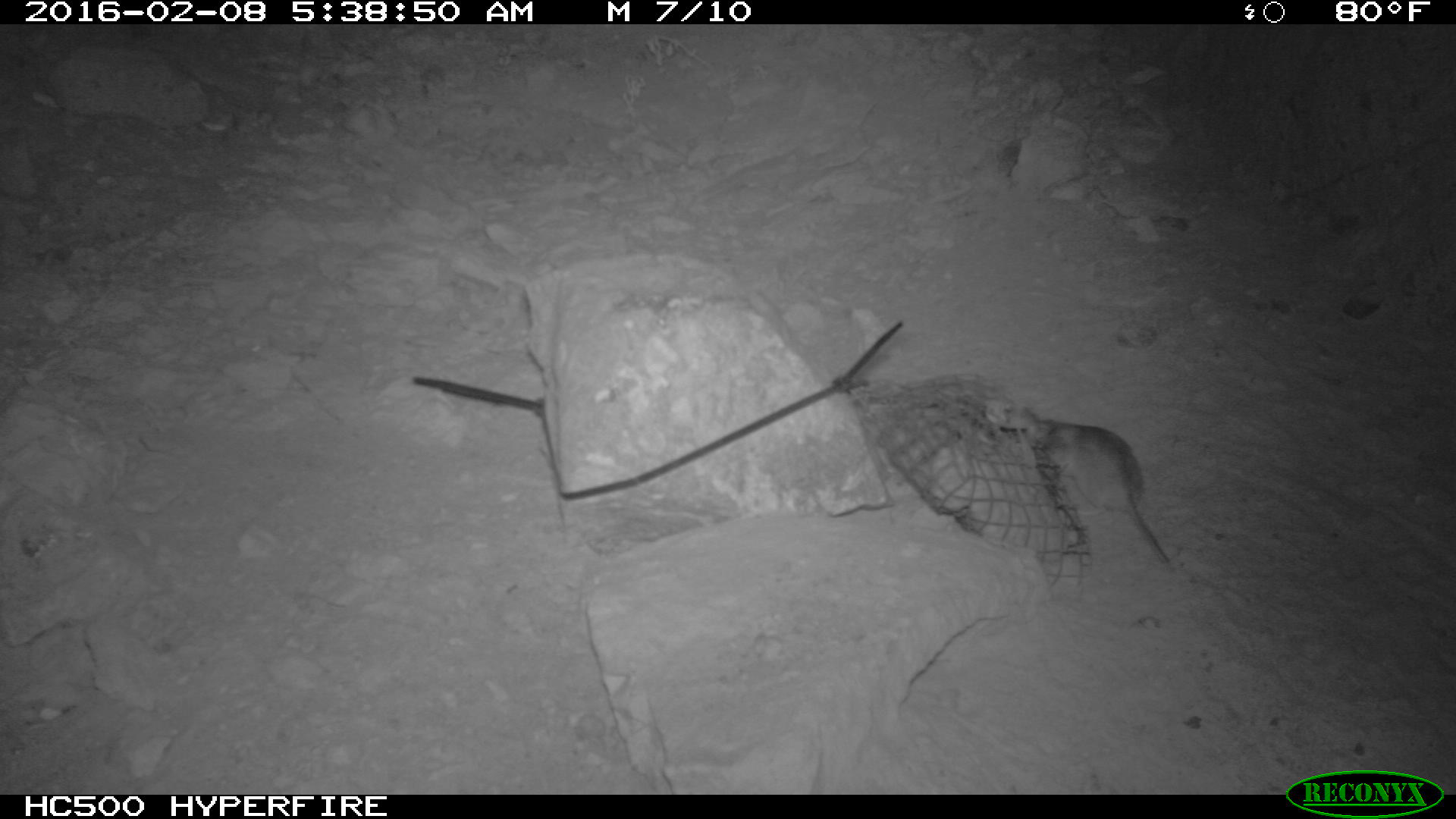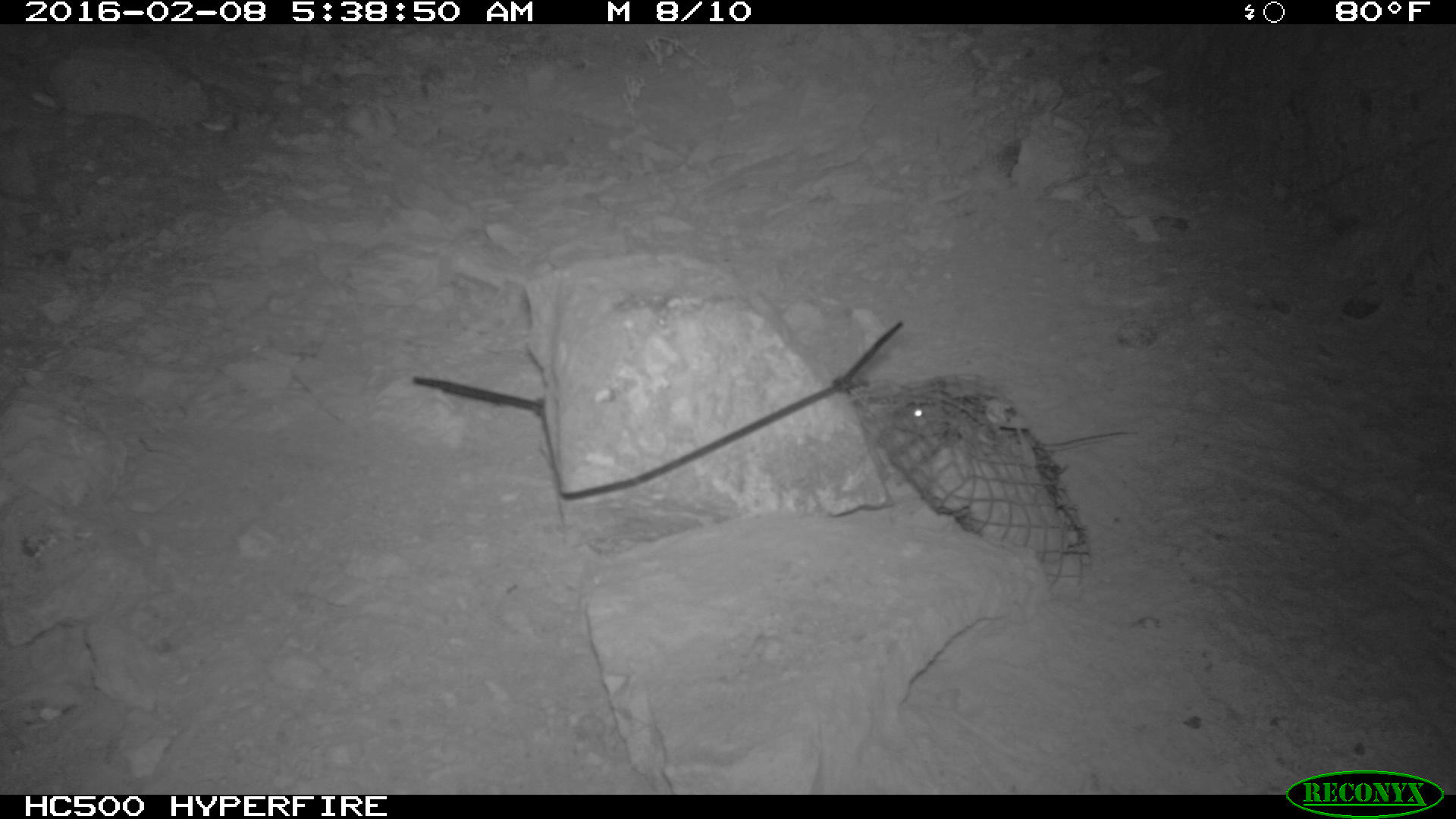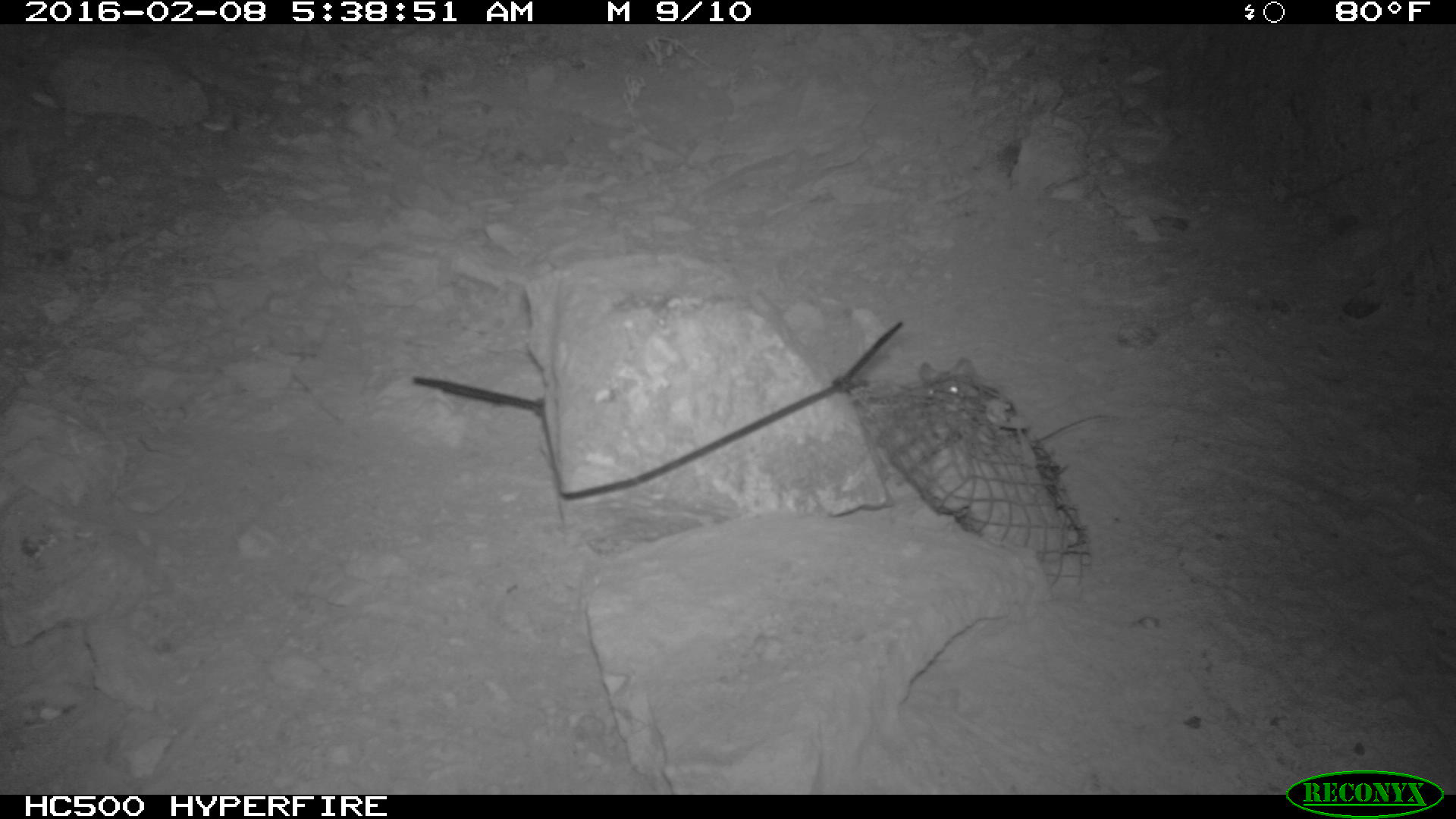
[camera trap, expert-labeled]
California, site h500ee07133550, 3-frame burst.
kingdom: Animalia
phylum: Chordata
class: Mammalia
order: Rodentia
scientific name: Rodentia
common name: rodent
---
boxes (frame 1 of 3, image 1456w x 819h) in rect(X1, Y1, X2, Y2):
rodent: rect(1019, 406, 1173, 564)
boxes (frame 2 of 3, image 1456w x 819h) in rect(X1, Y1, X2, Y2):
rodent: rect(894, 396, 1132, 452)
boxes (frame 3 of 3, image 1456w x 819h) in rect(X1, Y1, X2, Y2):
rodent: rect(919, 358, 1117, 443)